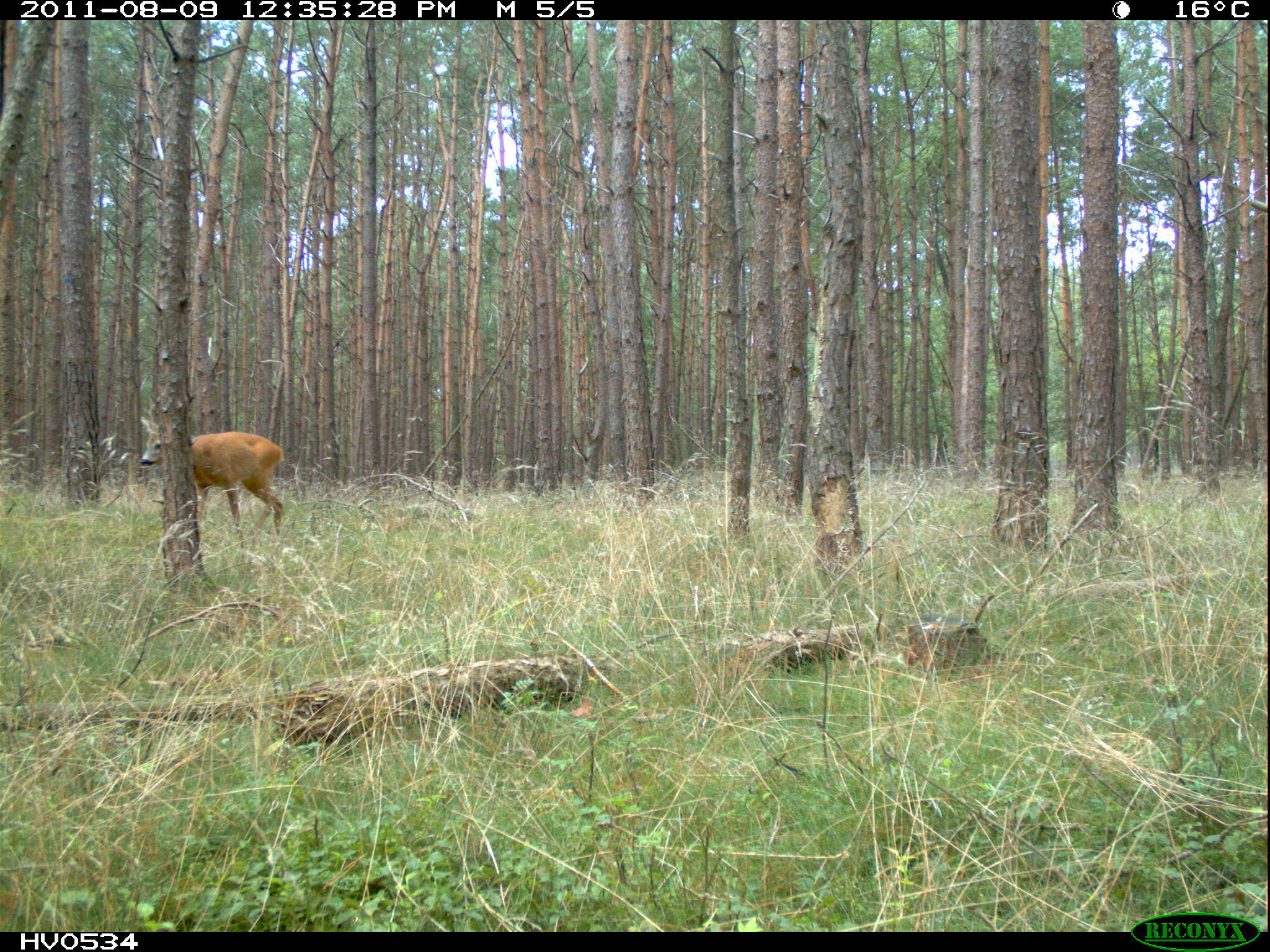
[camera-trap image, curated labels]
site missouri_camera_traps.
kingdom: Animalia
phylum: Chordata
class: Mammalia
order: Artiodactyla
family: Cervidae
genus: Capreolus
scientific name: Capreolus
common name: roe deer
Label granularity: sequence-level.